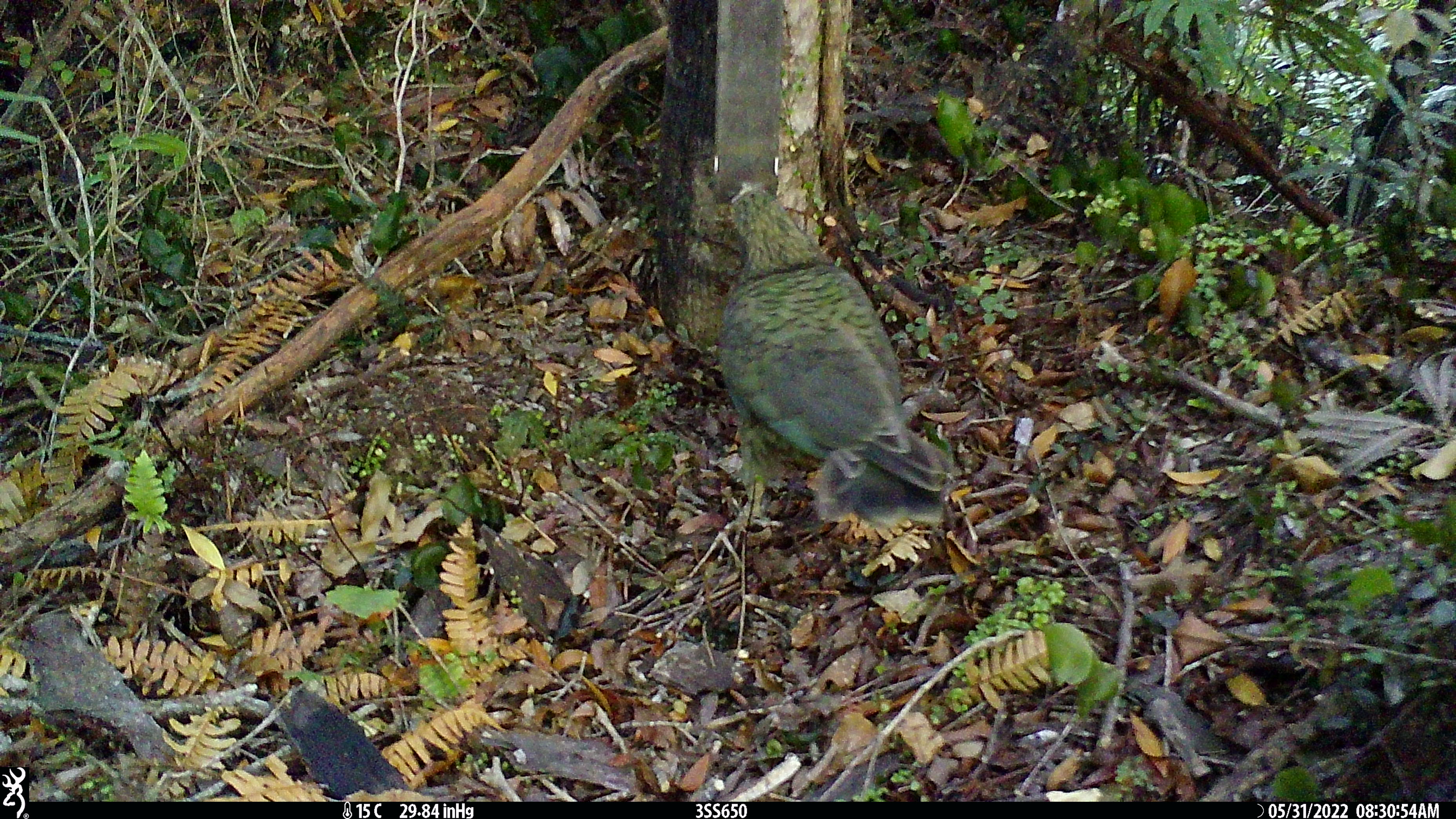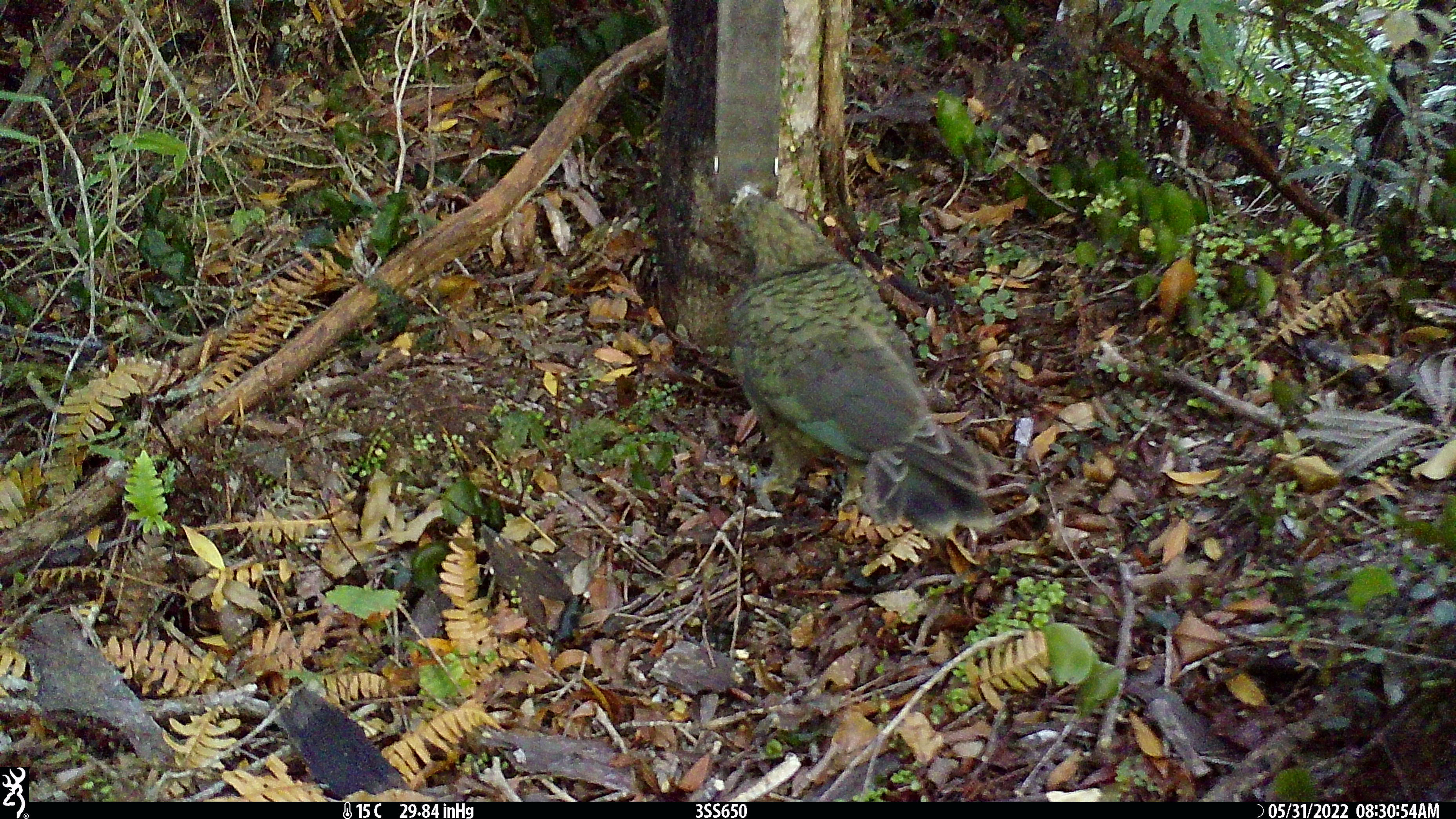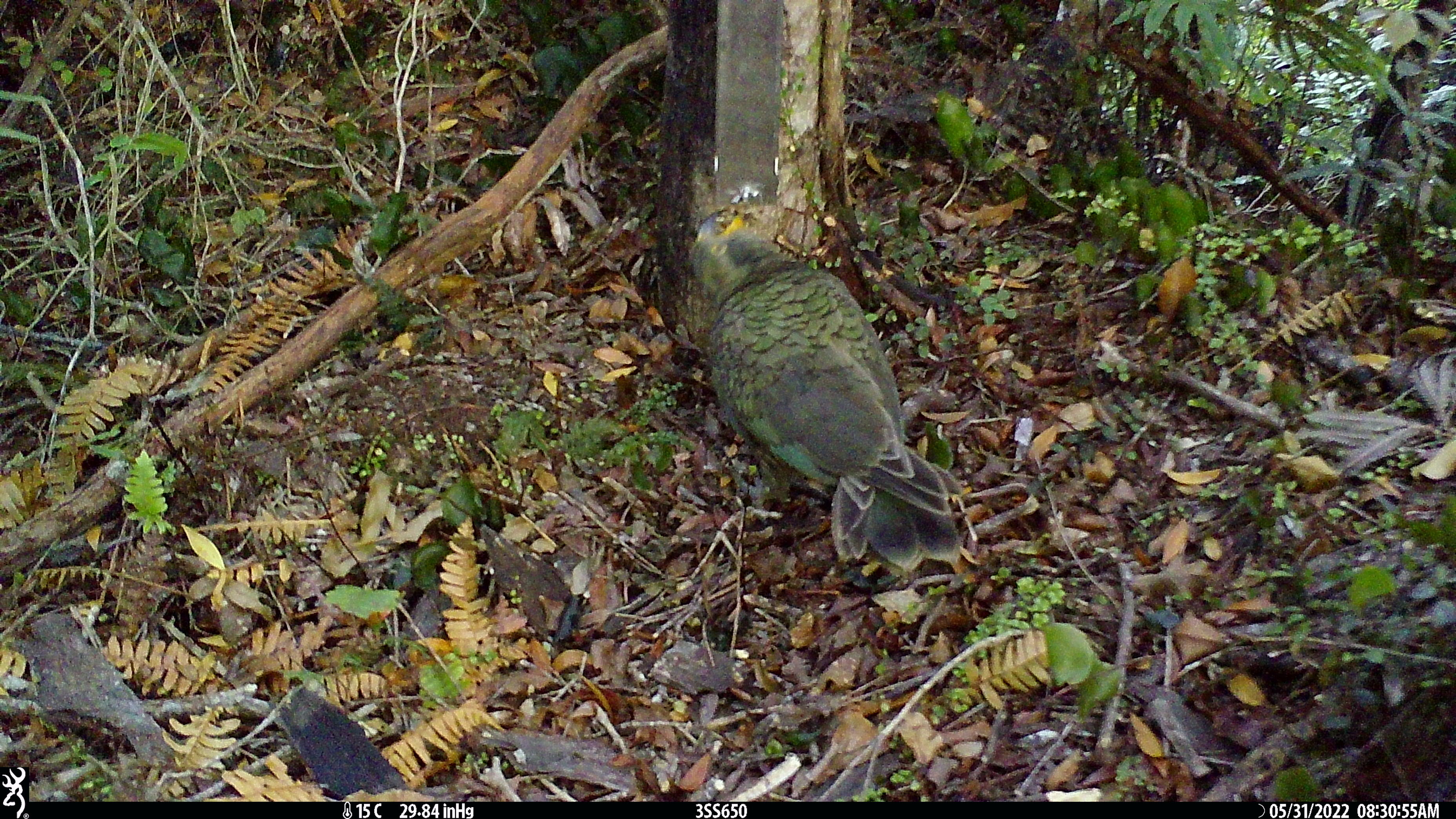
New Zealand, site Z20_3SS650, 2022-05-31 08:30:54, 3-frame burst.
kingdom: Animalia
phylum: Chordata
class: Aves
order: Psittaciformes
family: Strigopidae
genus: Nestor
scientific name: Nestor notabilis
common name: kea